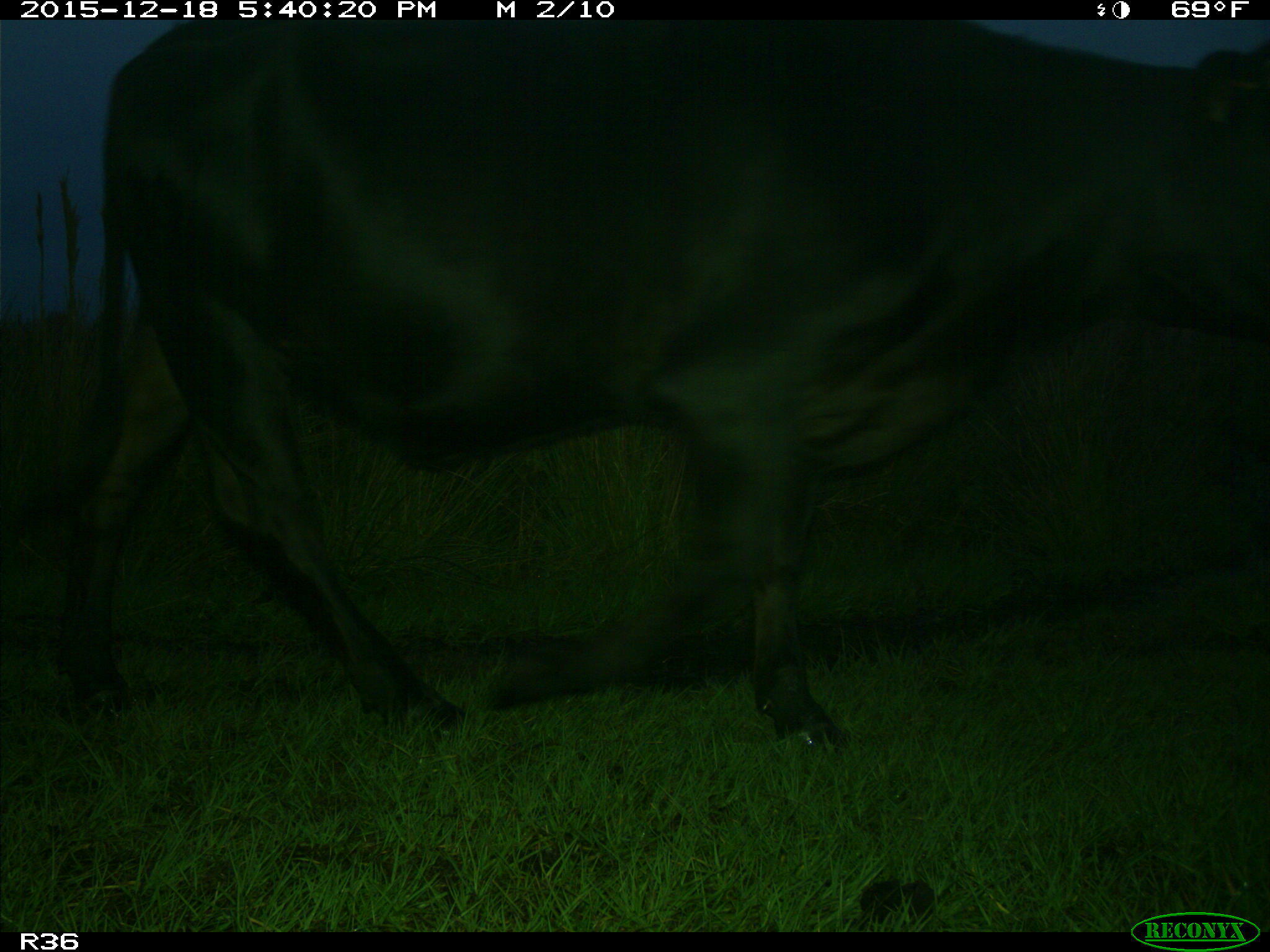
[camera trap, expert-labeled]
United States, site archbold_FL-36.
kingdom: Animalia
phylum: Chordata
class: Mammalia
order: Artiodactyla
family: Bovidae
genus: Bos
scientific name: Bos taurus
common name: domestic cow